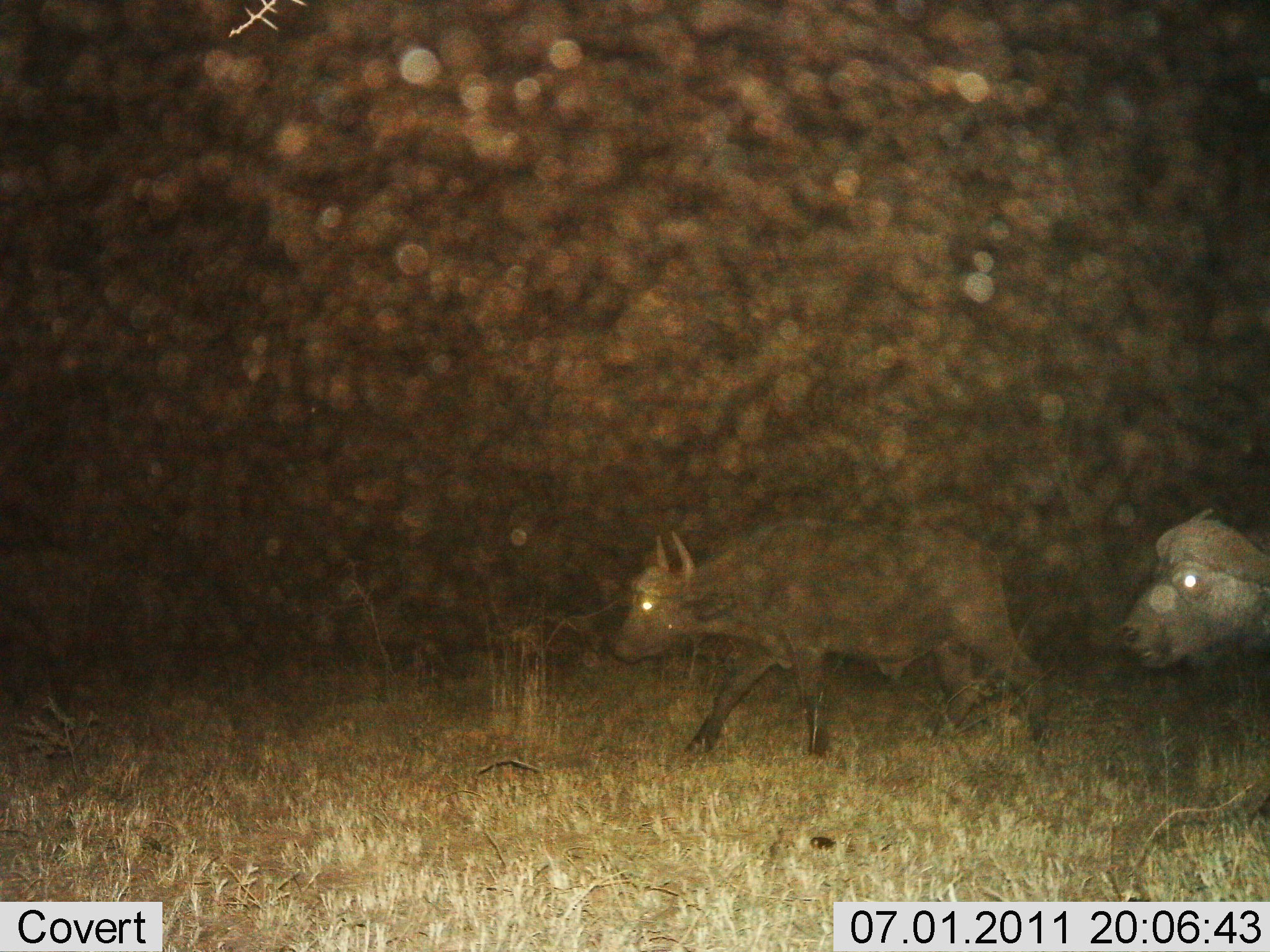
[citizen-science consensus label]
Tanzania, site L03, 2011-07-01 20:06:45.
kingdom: Animalia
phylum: Chordata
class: Mammalia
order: Artiodactyla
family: Bovidae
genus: Syncerus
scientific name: Syncerus caffer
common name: cape buffalo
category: buffalo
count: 2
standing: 0%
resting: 0%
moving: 100%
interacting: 0%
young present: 8%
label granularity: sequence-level